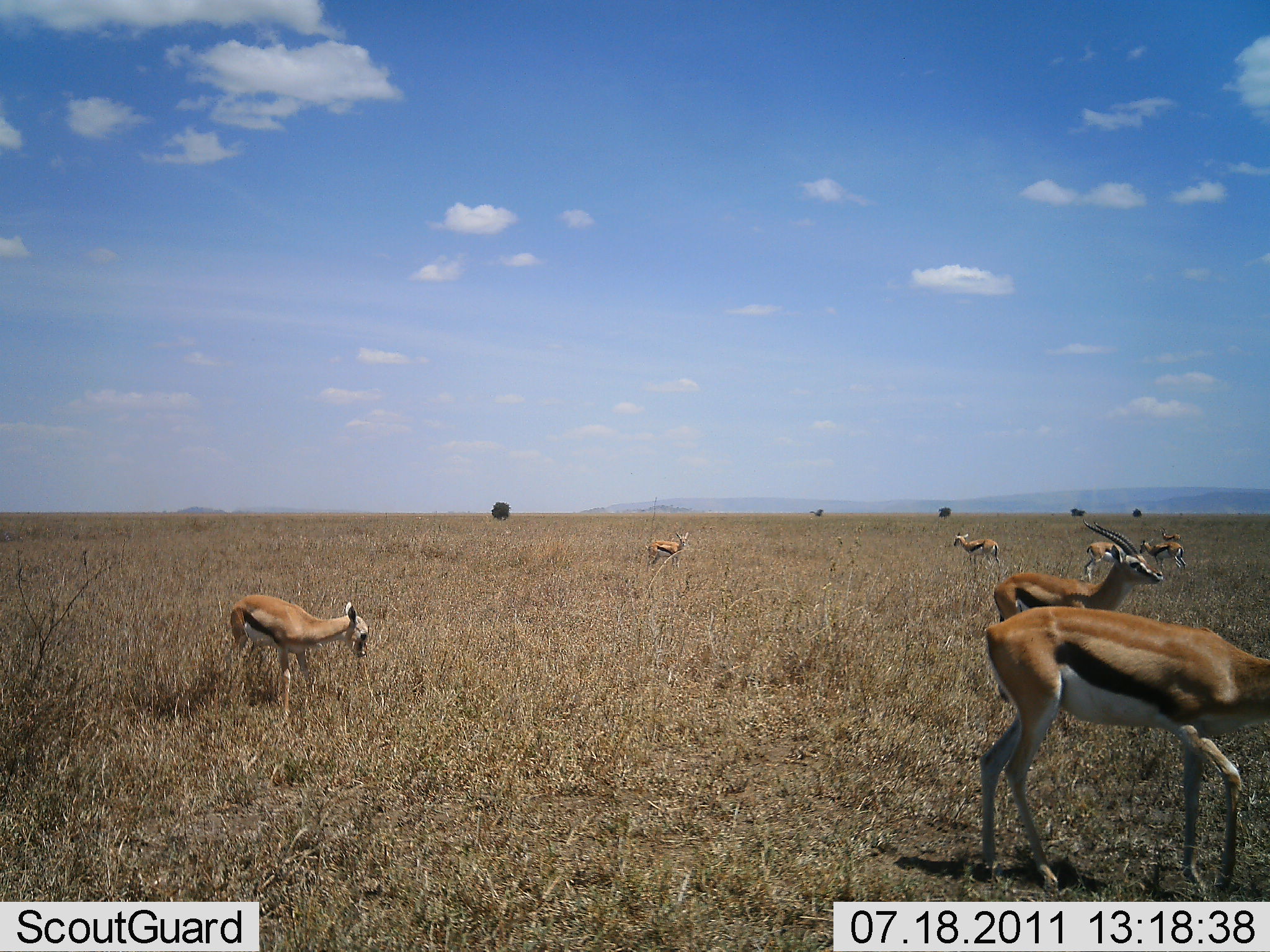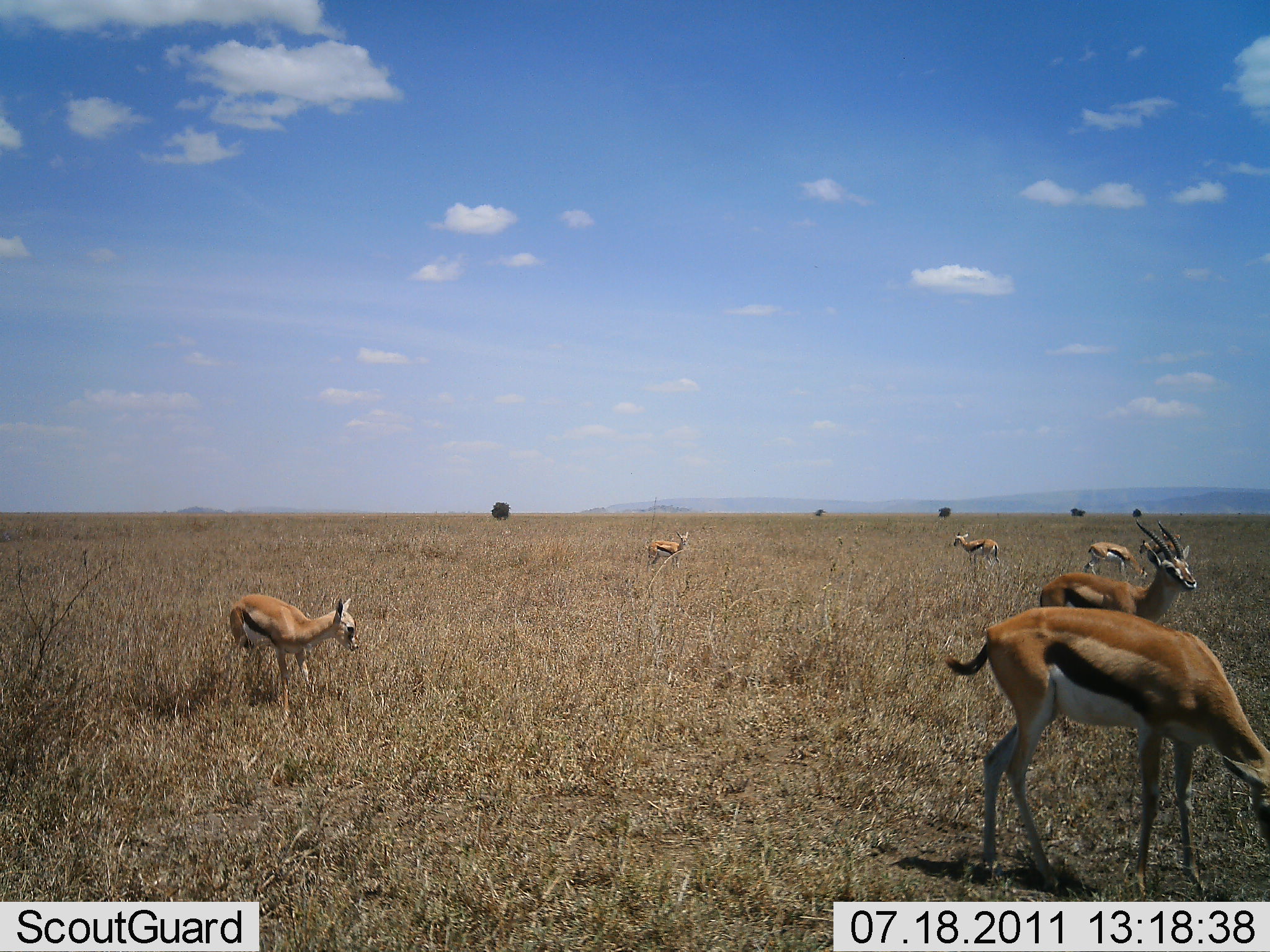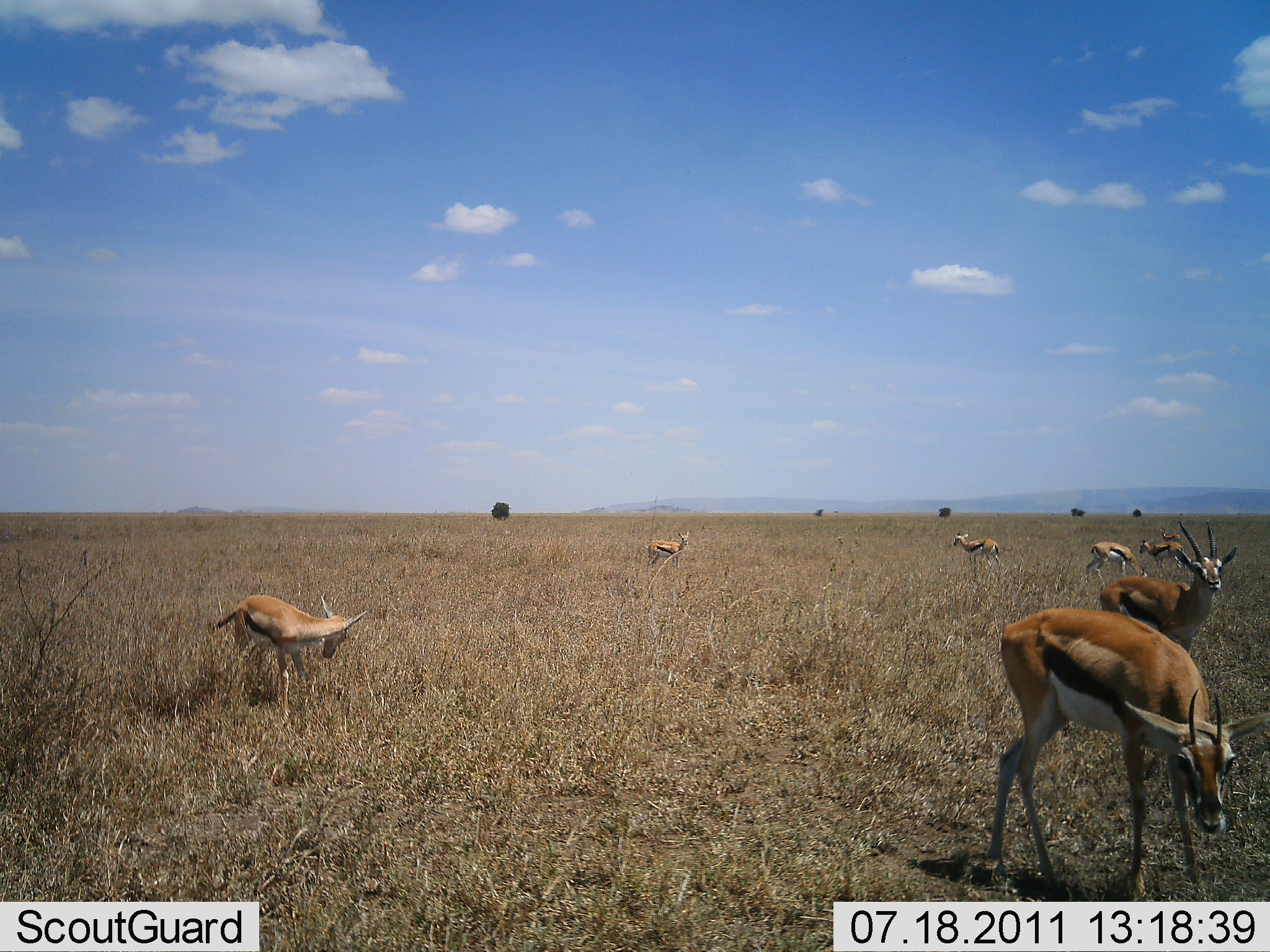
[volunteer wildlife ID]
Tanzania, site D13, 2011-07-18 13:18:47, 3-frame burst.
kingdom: Animalia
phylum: Chordata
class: Mammalia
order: Artiodactyla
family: Bovidae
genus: Eudorcas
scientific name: Eudorcas thomsonii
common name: thomson's gazelle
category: gazellethomsons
Gazellethomsons (thomson's gazelle) (Eudorcas thomsonii), count 7. Behavior (volunteer vote fractions): standing 69%, resting 0%, moving 15%, interacting 0%. Young present (vote fraction): 69%. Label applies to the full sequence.